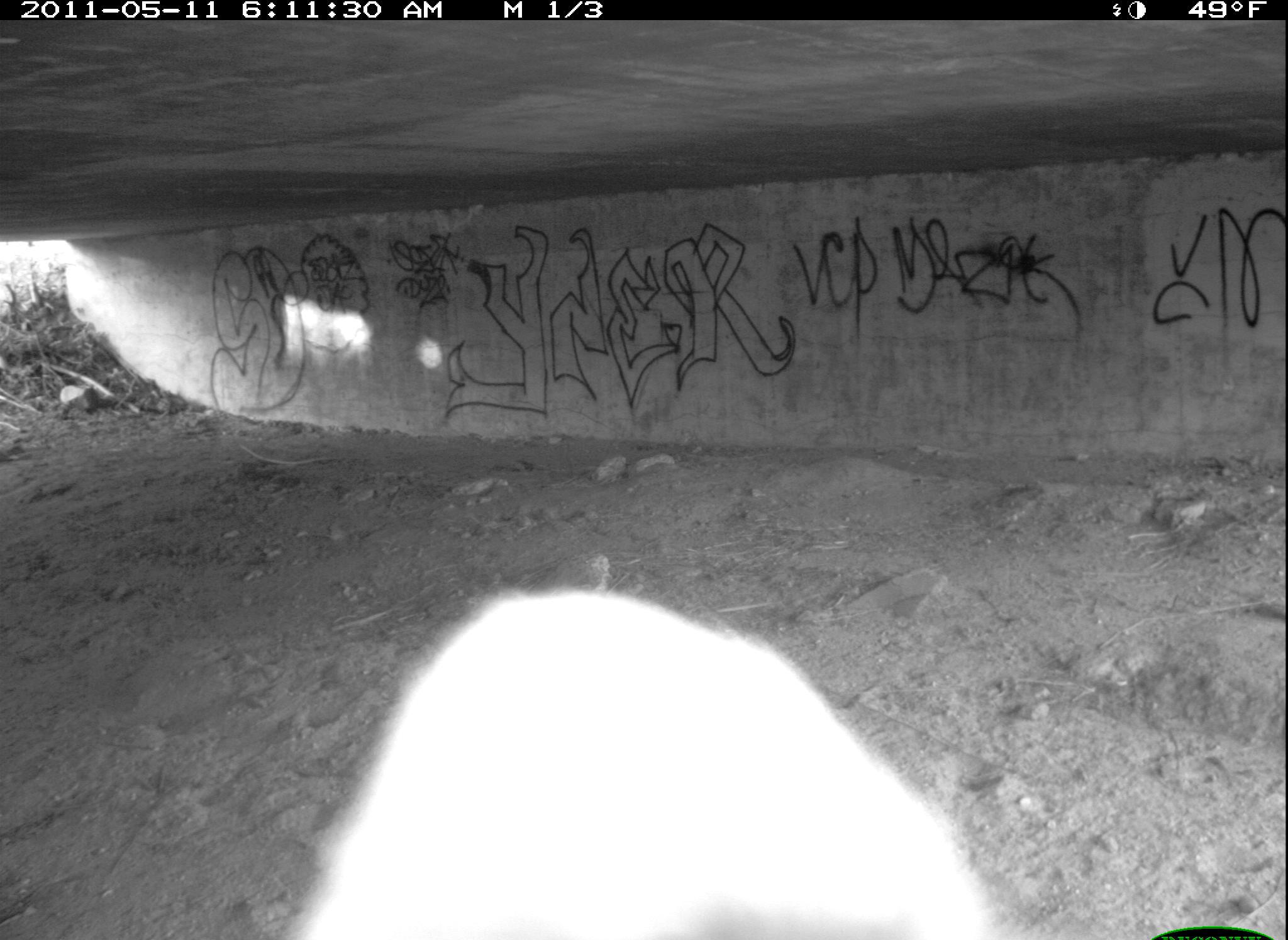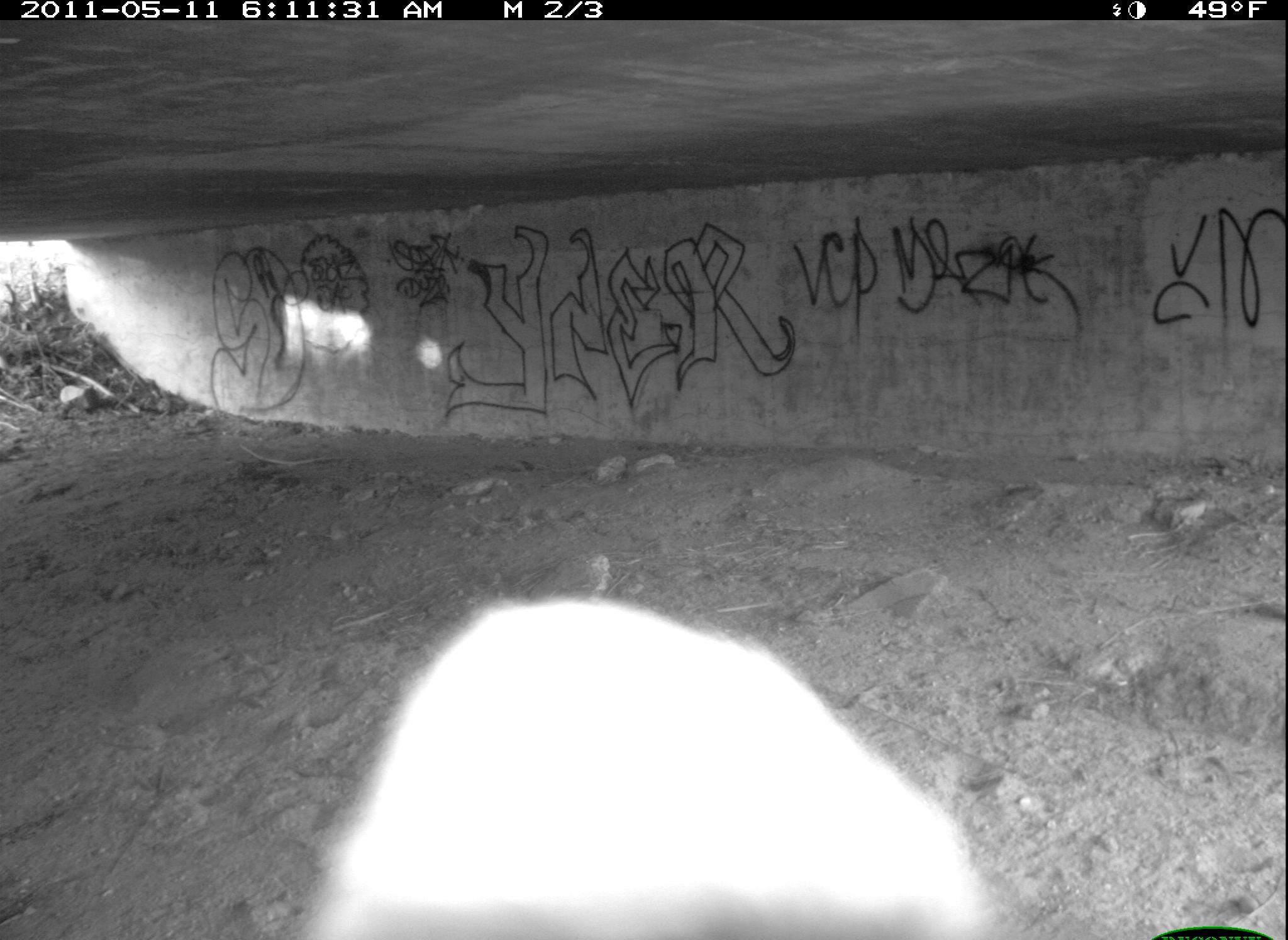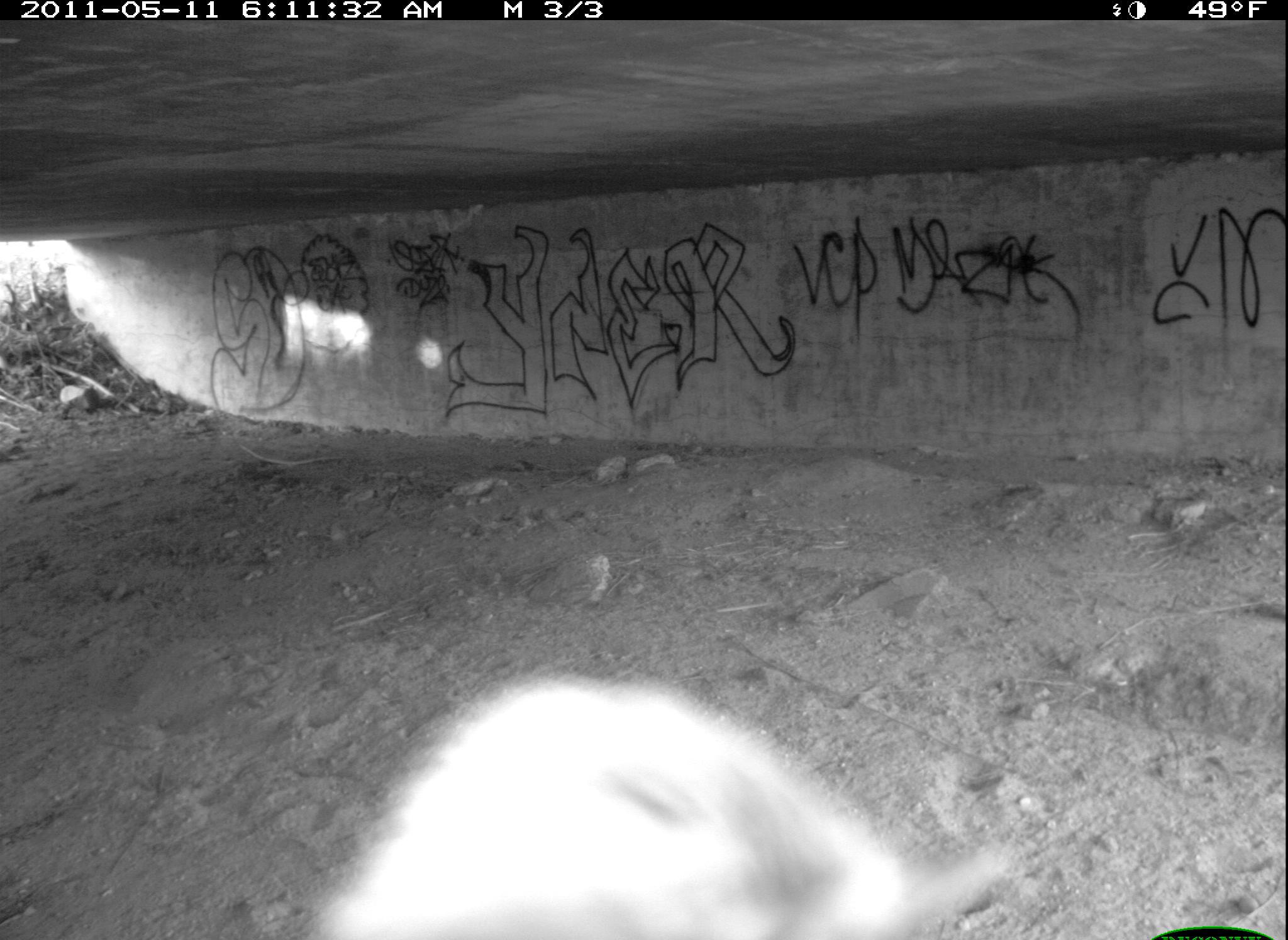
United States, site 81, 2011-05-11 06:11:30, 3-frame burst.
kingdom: Animalia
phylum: Chordata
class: Aves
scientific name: Aves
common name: bird